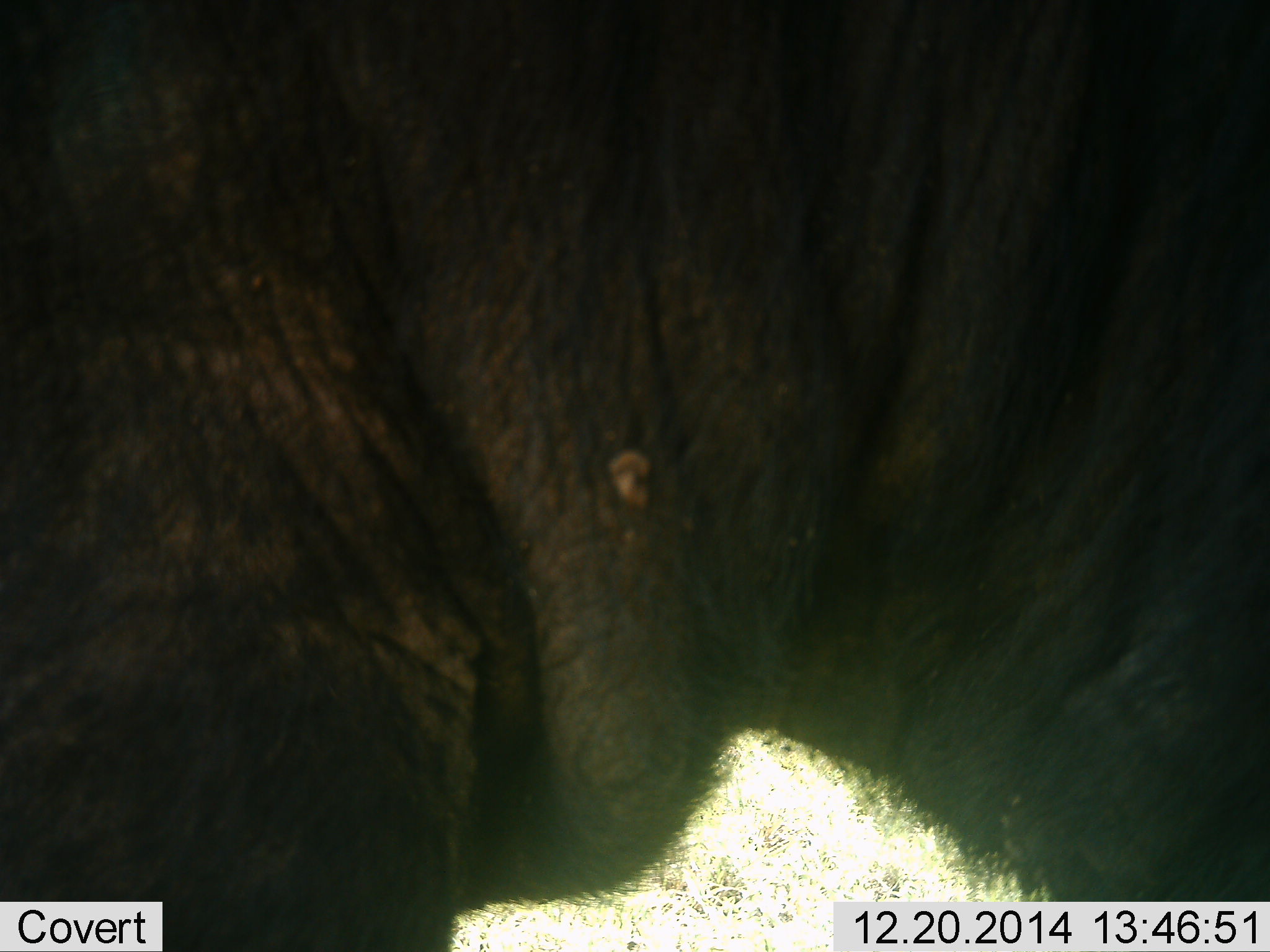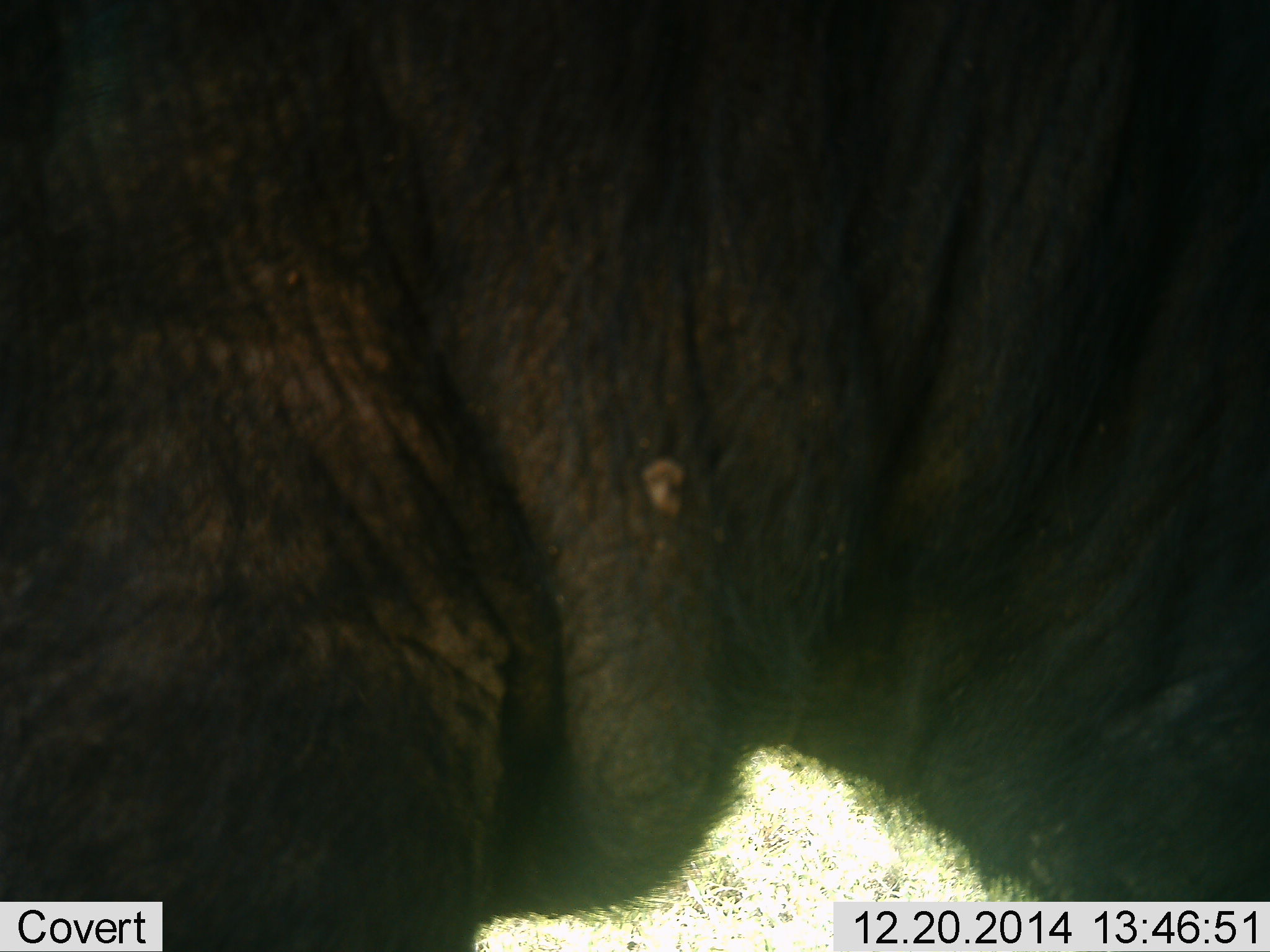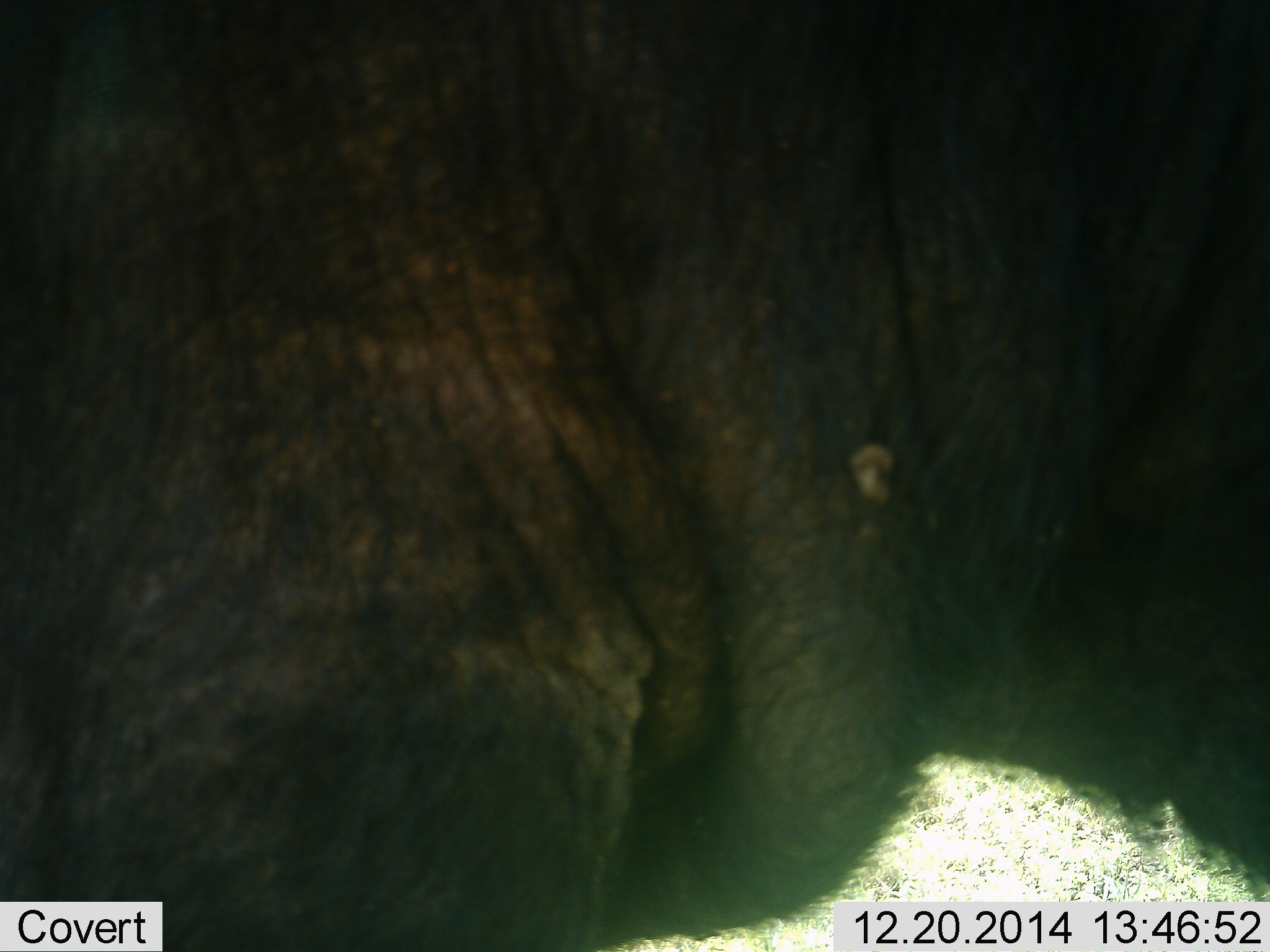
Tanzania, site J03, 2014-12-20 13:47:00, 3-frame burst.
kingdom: Animalia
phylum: Chordata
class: Mammalia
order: Artiodactyla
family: Bovidae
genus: Connochaetes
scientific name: Connochaetes taurinus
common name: blue wildebeest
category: wildebeest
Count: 1.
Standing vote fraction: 70%.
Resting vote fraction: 0%.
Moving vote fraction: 20%.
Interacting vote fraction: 0%.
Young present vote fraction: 0%.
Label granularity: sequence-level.